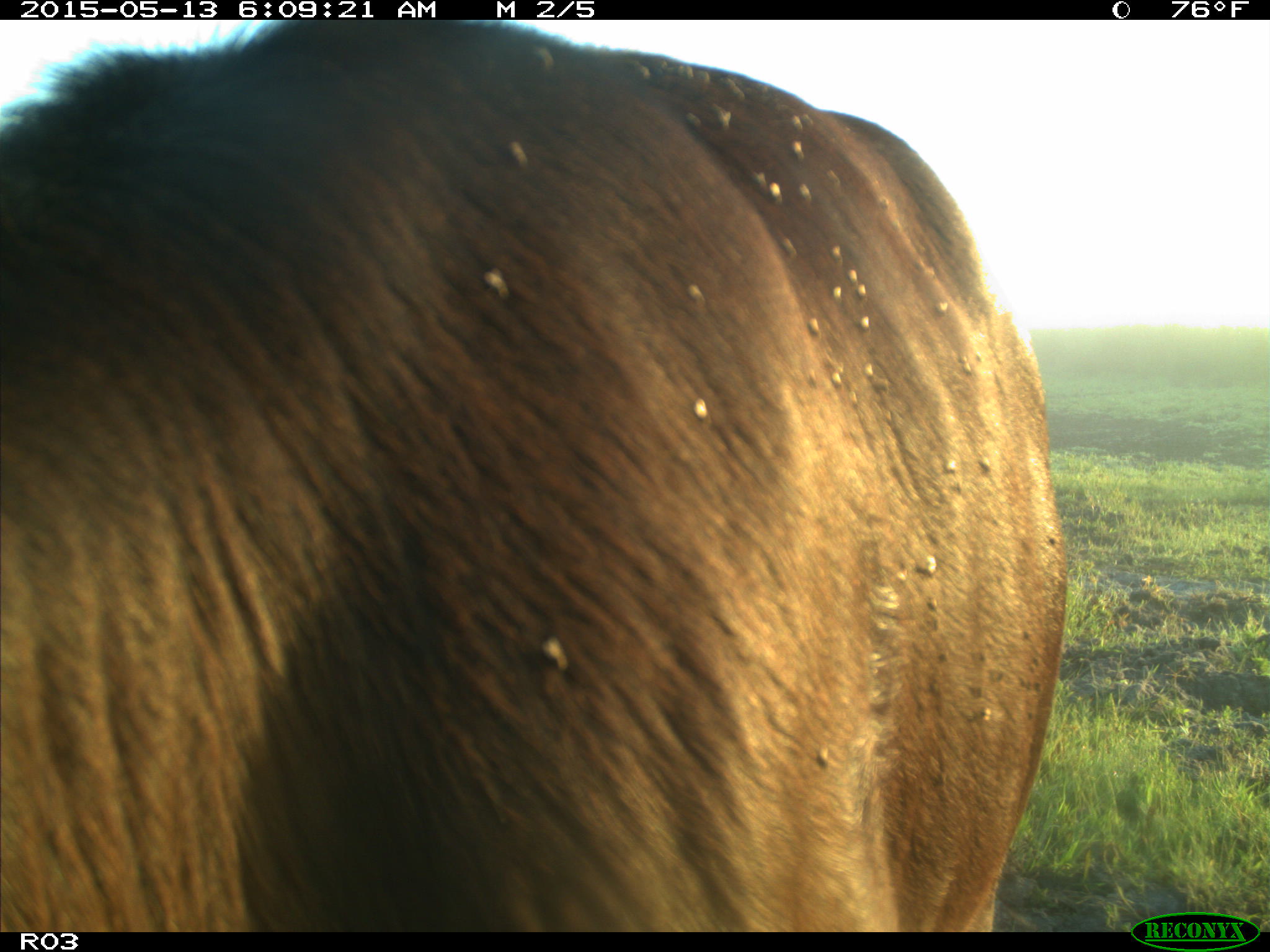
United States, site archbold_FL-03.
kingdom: Animalia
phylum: Chordata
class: Mammalia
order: Artiodactyla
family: Bovidae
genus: Bos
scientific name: Bos taurus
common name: domestic cow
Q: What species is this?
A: Bos taurus (domestic cow).